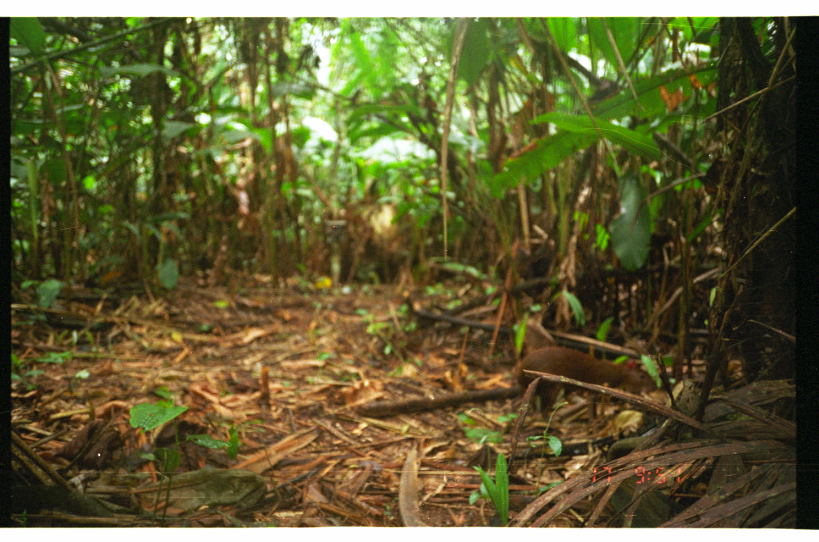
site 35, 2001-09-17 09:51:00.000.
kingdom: Animalia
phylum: Chordata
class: Mammalia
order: Rodentia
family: Dasyproctidae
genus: Dasyprocta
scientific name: Dasyprocta punctata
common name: central american agouti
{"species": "Dasyprocta punctata (central american agouti)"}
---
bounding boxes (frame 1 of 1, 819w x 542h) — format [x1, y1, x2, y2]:
dasyprocta punctata: [509, 344, 656, 423]